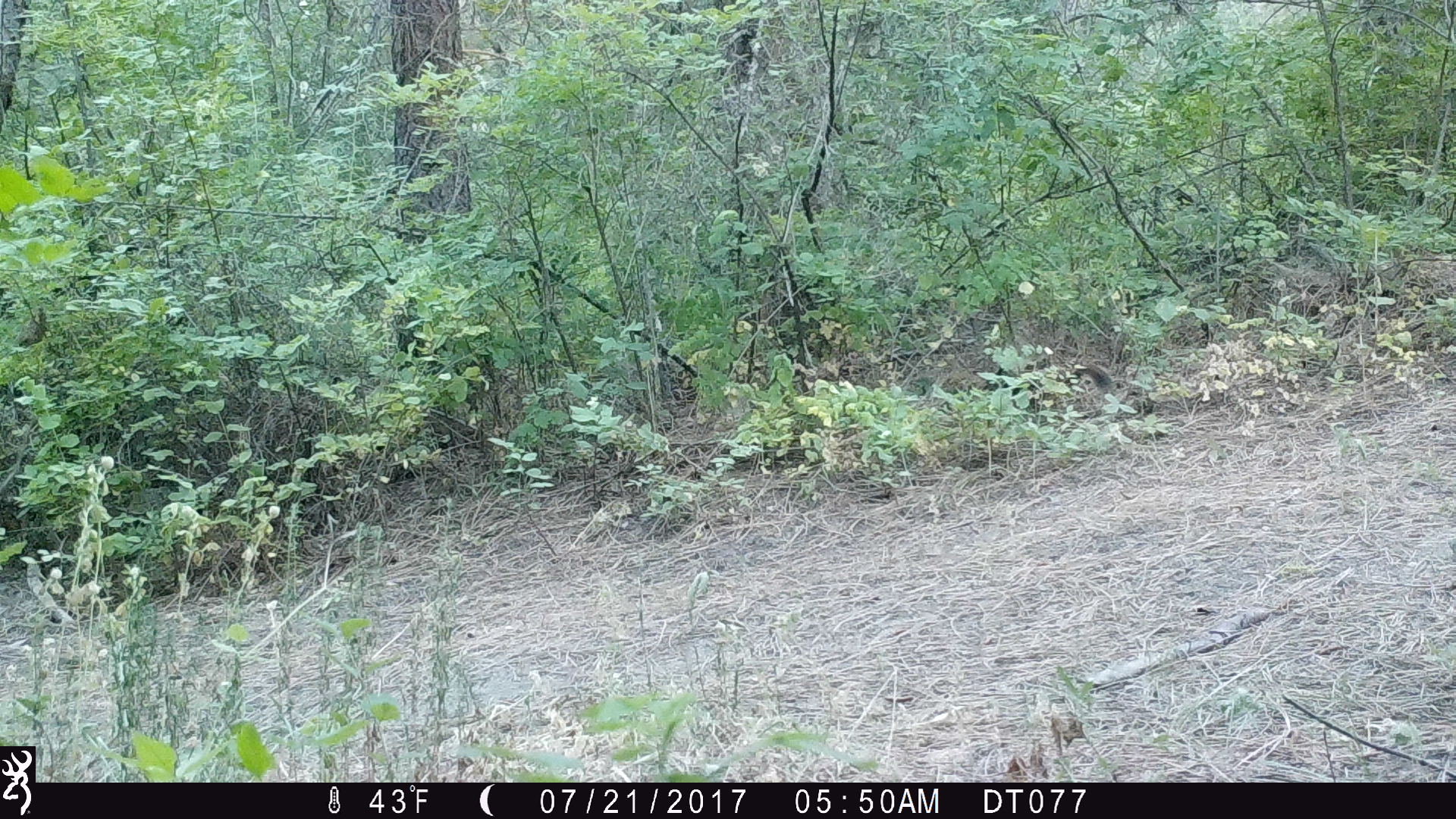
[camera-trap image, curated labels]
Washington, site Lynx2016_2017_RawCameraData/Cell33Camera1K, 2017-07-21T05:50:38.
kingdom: Animalia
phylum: Chordata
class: Mammalia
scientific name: Mammalia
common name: small mammal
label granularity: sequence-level